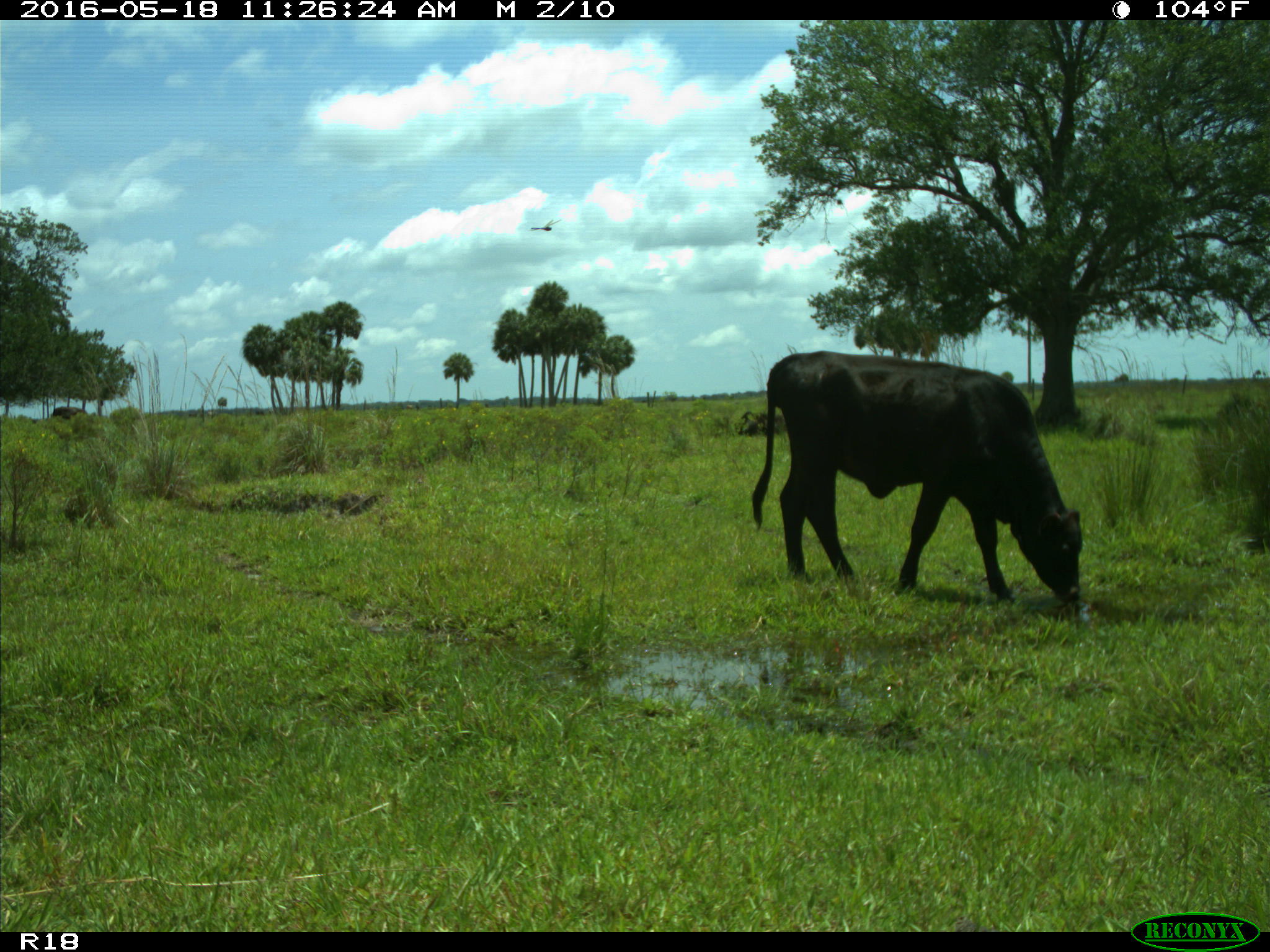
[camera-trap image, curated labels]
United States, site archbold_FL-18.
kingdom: Animalia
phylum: Chordata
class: Mammalia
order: Artiodactyla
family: Bovidae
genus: Bos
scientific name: Bos taurus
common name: domestic cow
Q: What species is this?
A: Bos taurus (domestic cow).